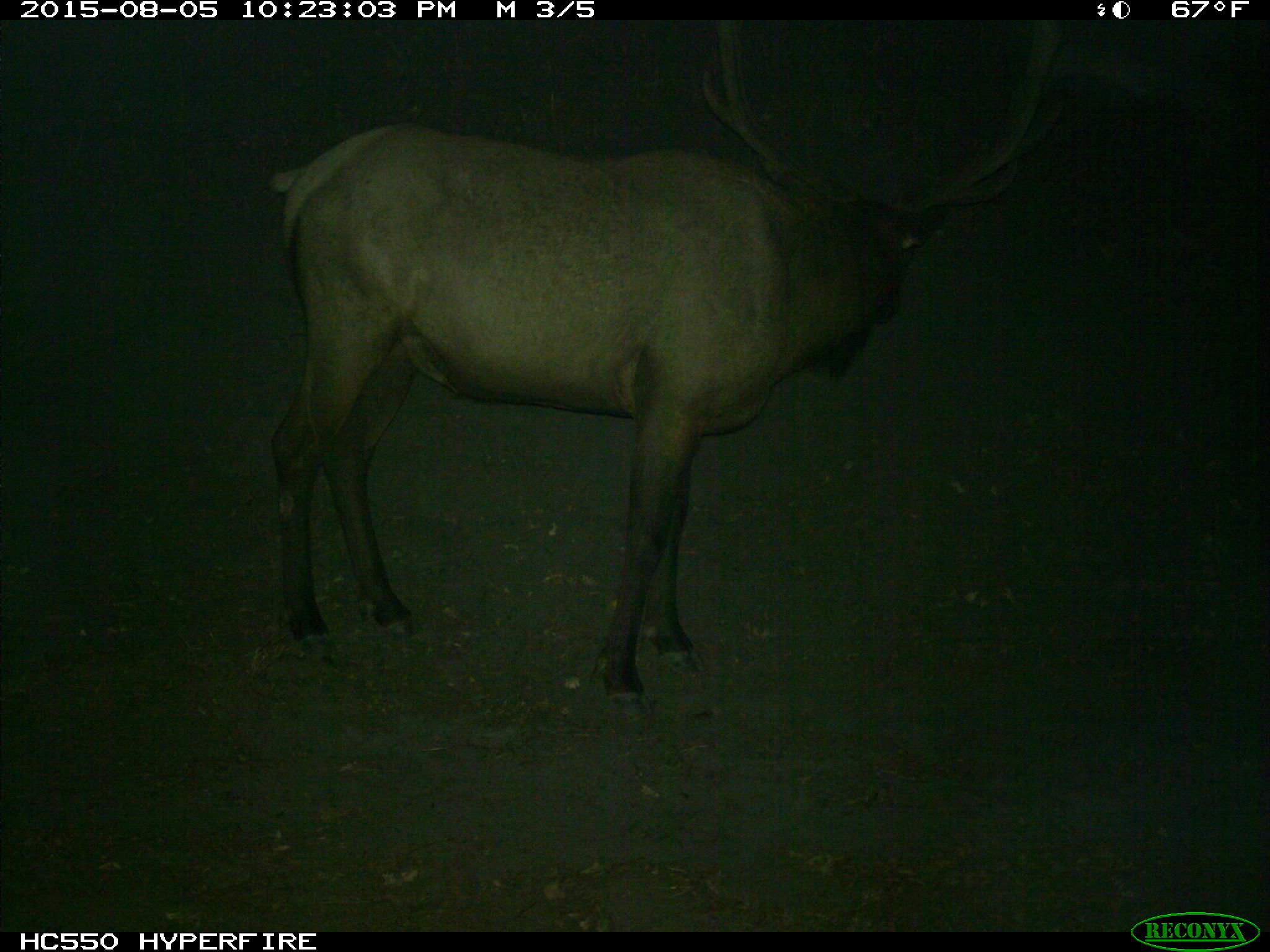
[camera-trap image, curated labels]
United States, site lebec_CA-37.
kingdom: Animalia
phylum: Chordata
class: Mammalia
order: Artiodactyla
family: Cervidae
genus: Cervus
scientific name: Cervus canadensis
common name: elk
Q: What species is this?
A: Cervus canadensis (elk).